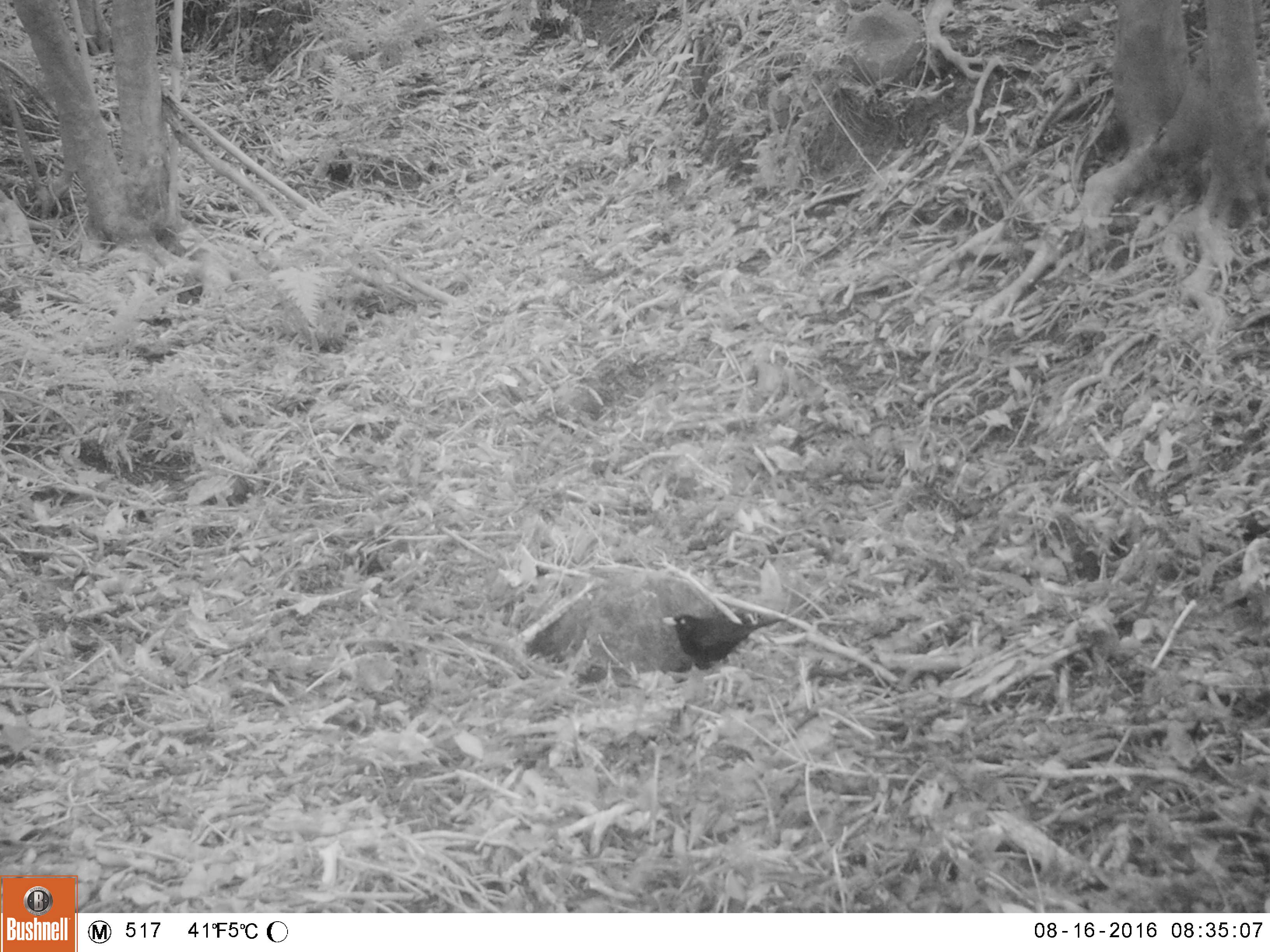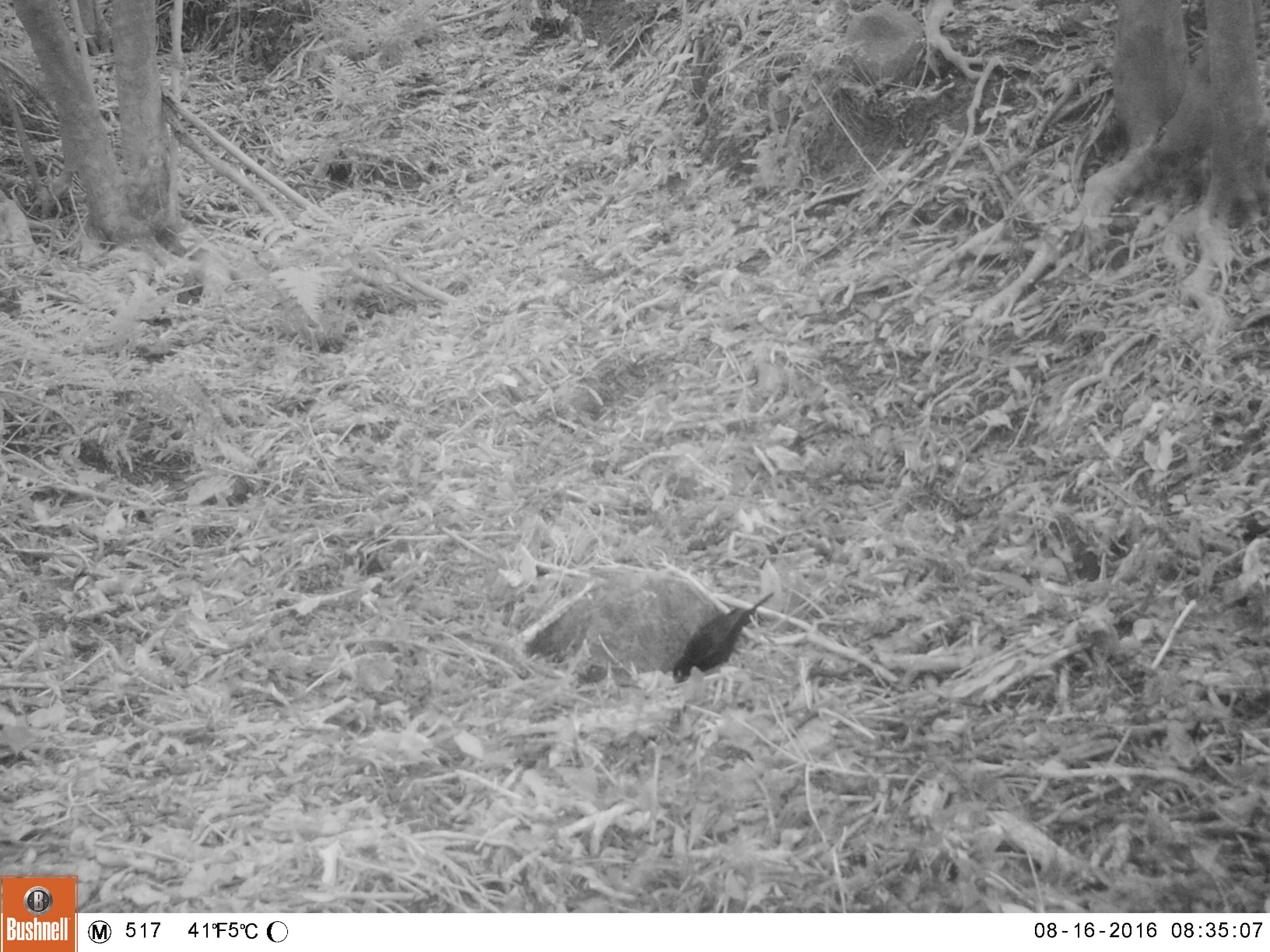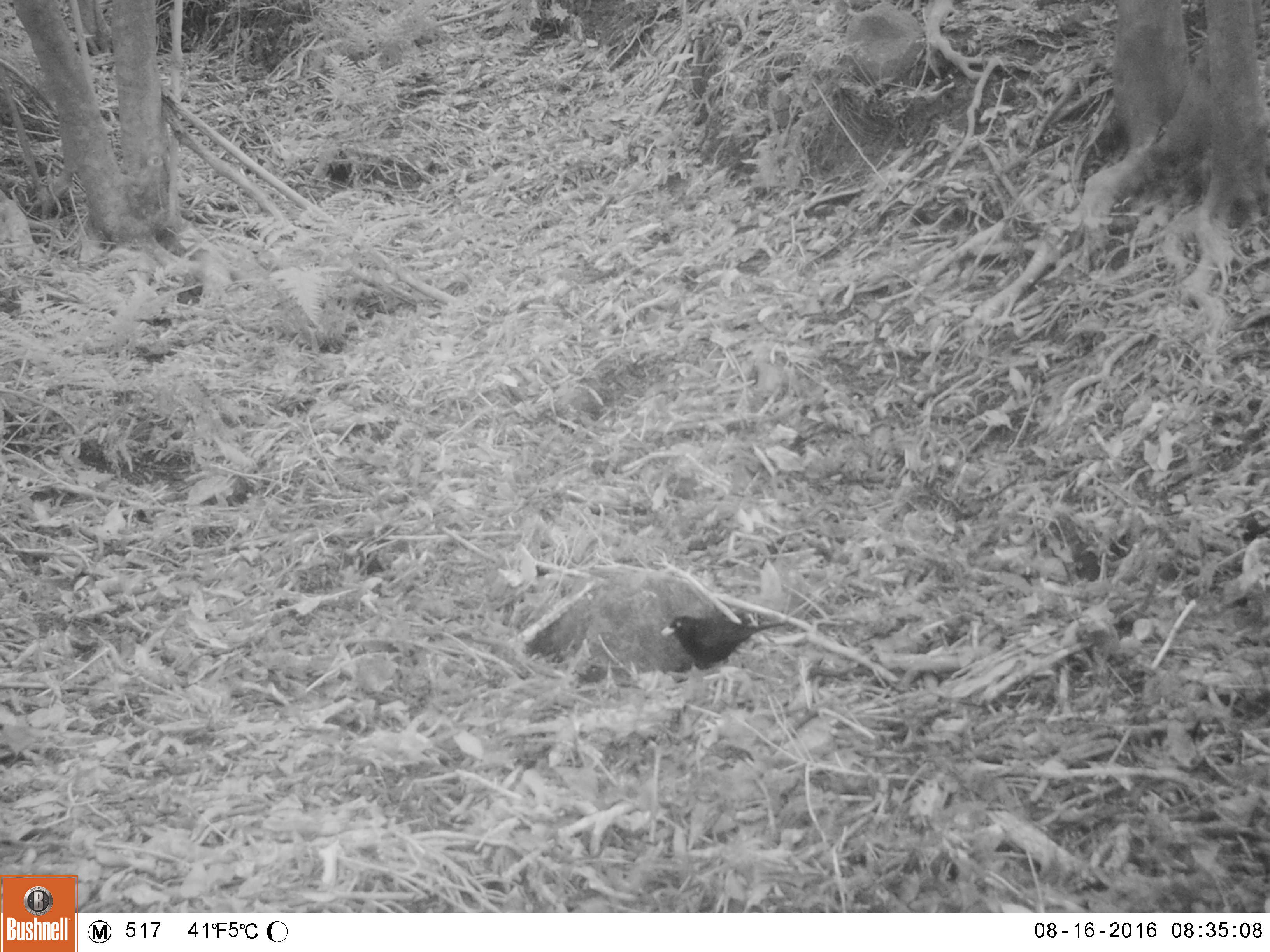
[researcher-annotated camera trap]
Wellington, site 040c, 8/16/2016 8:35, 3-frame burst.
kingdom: Animalia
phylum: Chordata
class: Aves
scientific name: Aves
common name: bird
Bird (Aves).